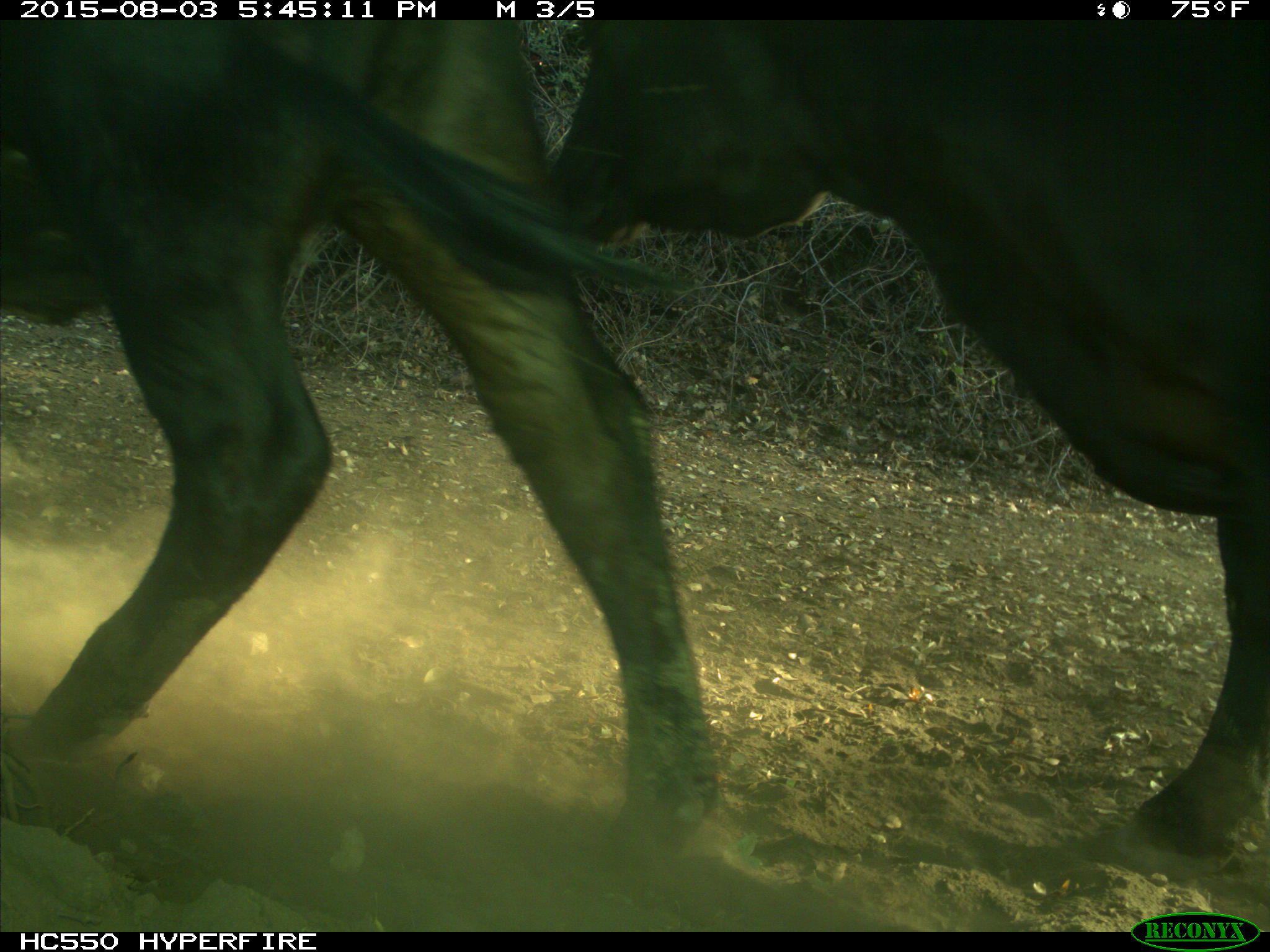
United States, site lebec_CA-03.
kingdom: Animalia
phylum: Chordata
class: Mammalia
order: Artiodactyla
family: Bovidae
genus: Bos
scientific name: Bos taurus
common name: domestic cow